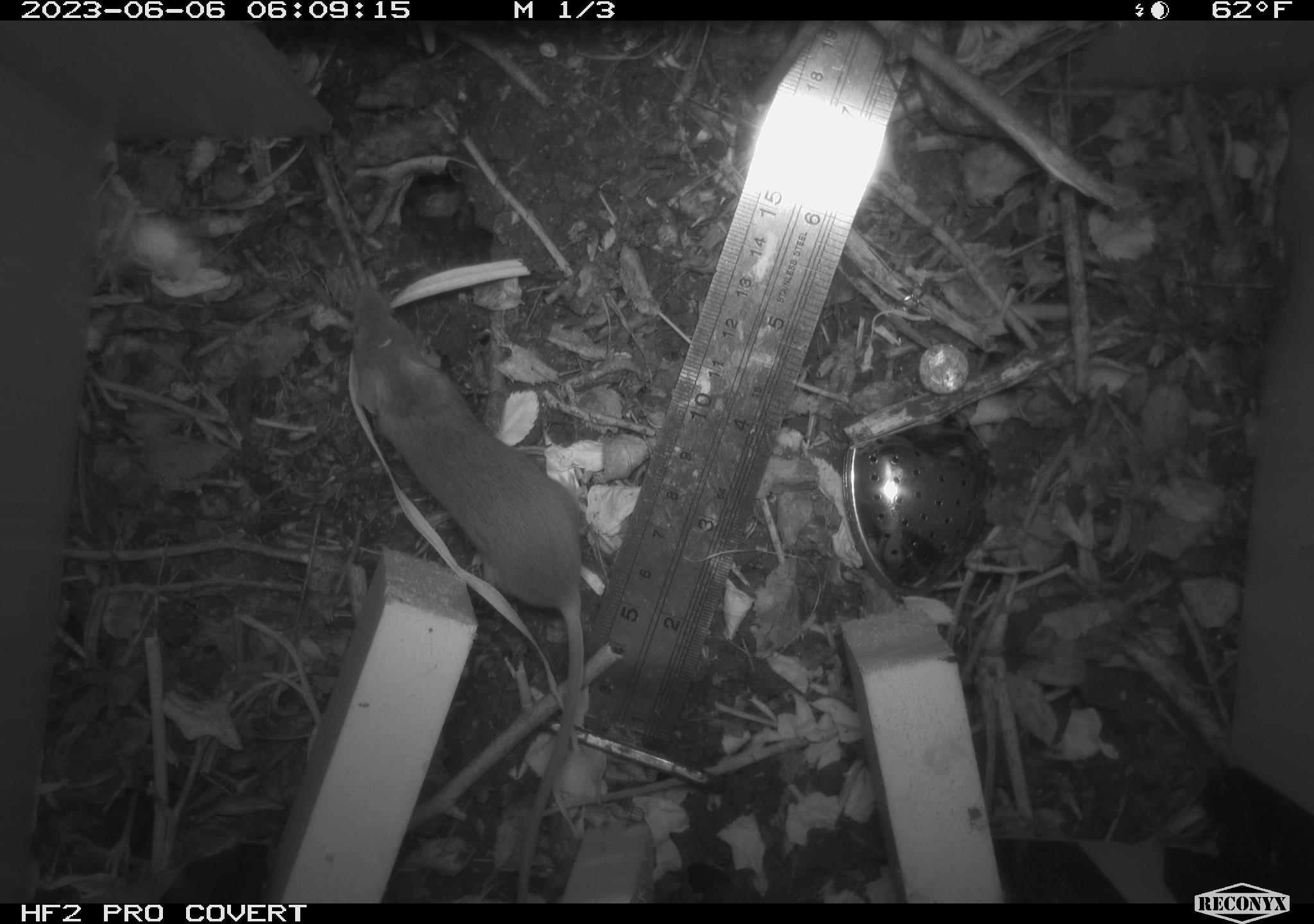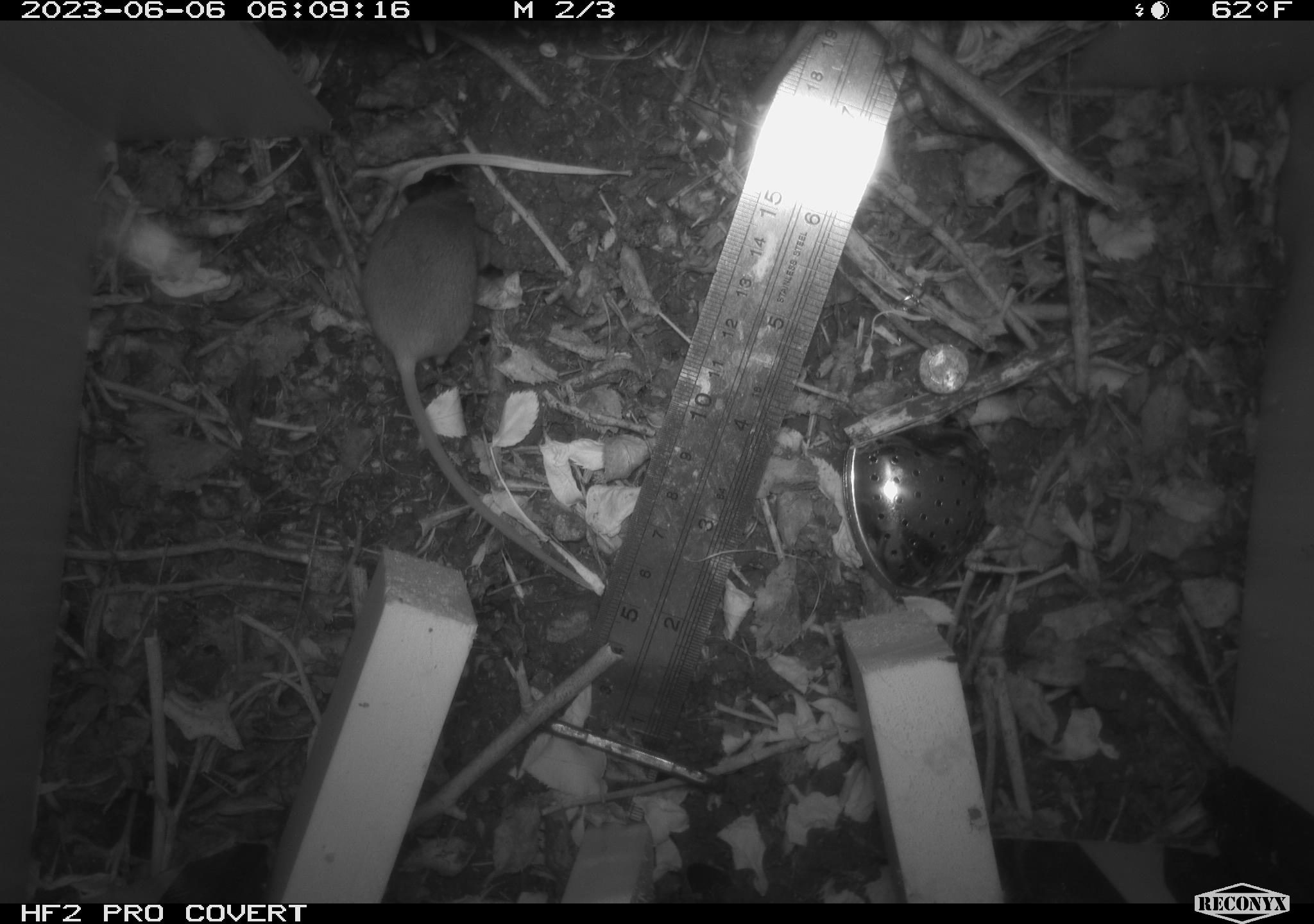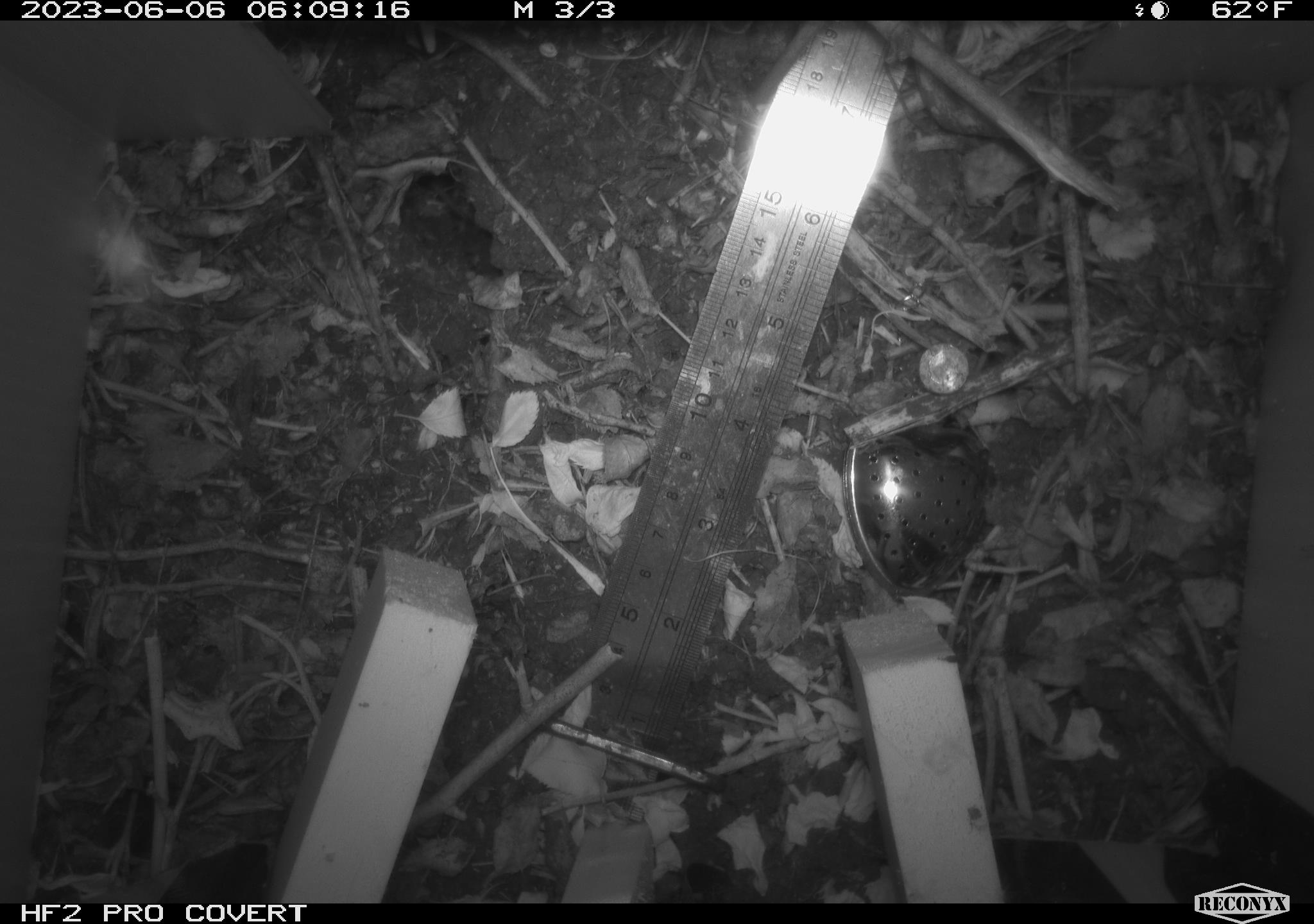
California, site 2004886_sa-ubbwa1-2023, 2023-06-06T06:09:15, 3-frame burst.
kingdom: Animalia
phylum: Chordata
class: Mammalia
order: Rodentia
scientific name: Rodentia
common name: mouse species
Mouse species (Rodentia).